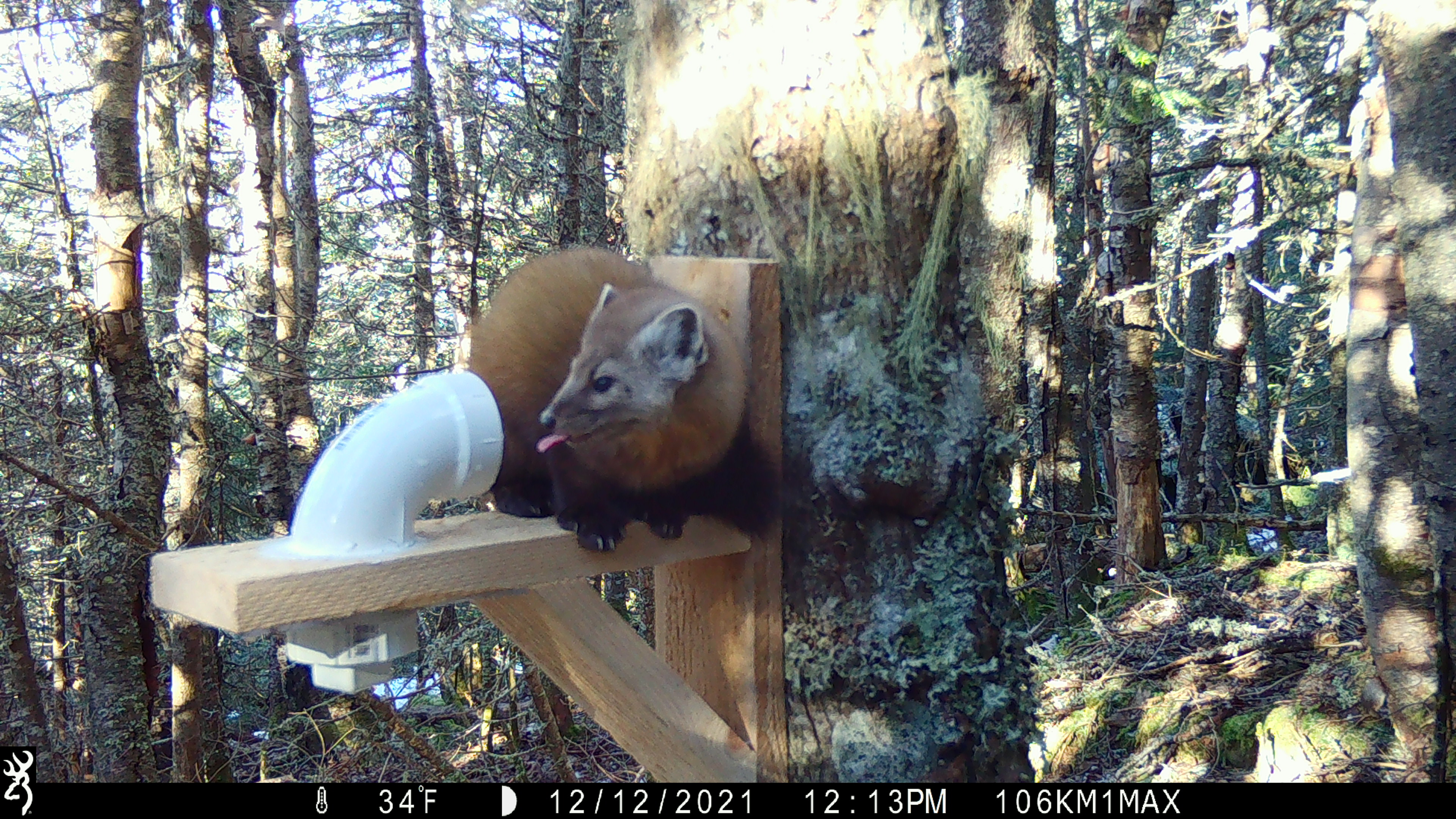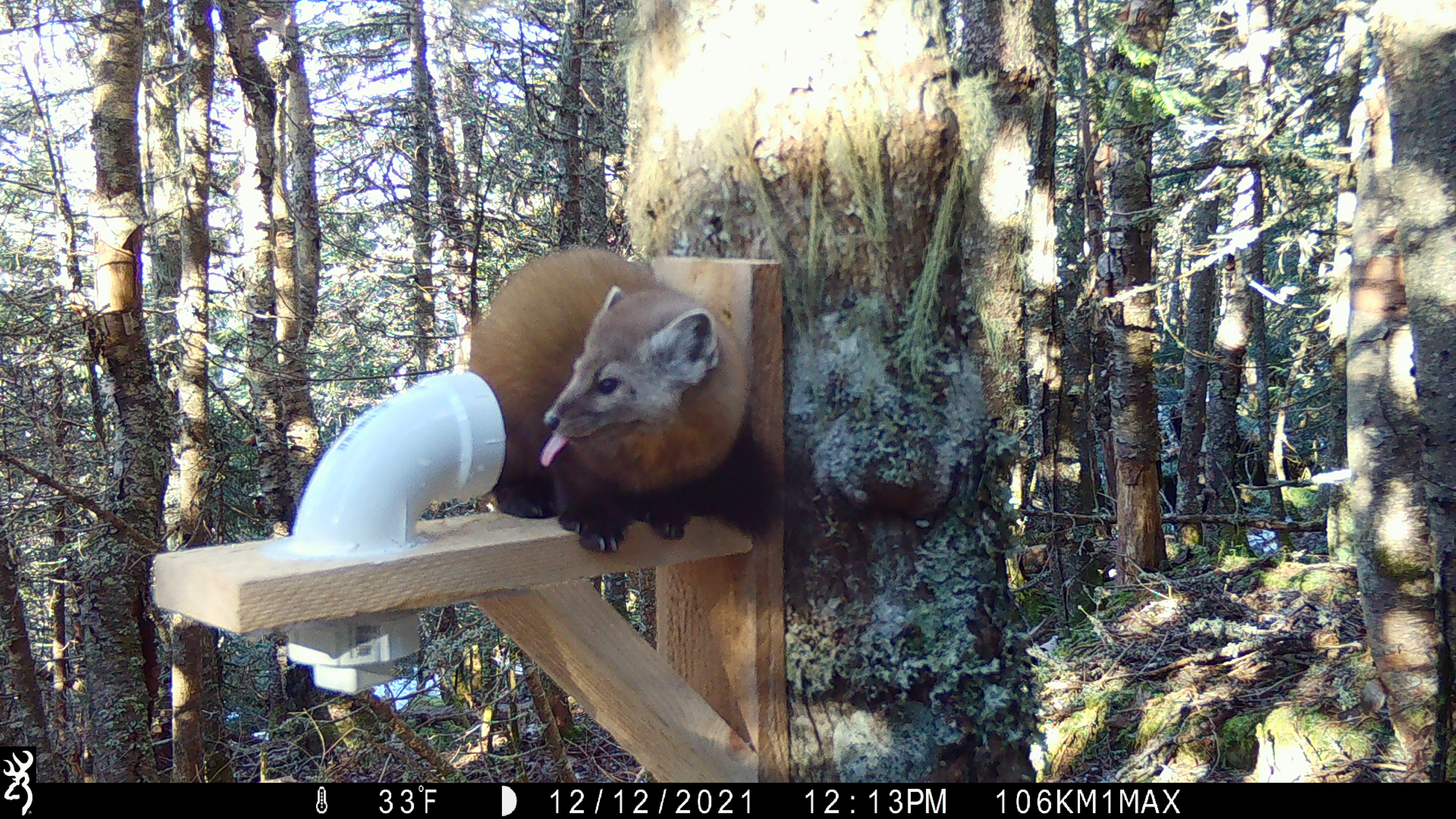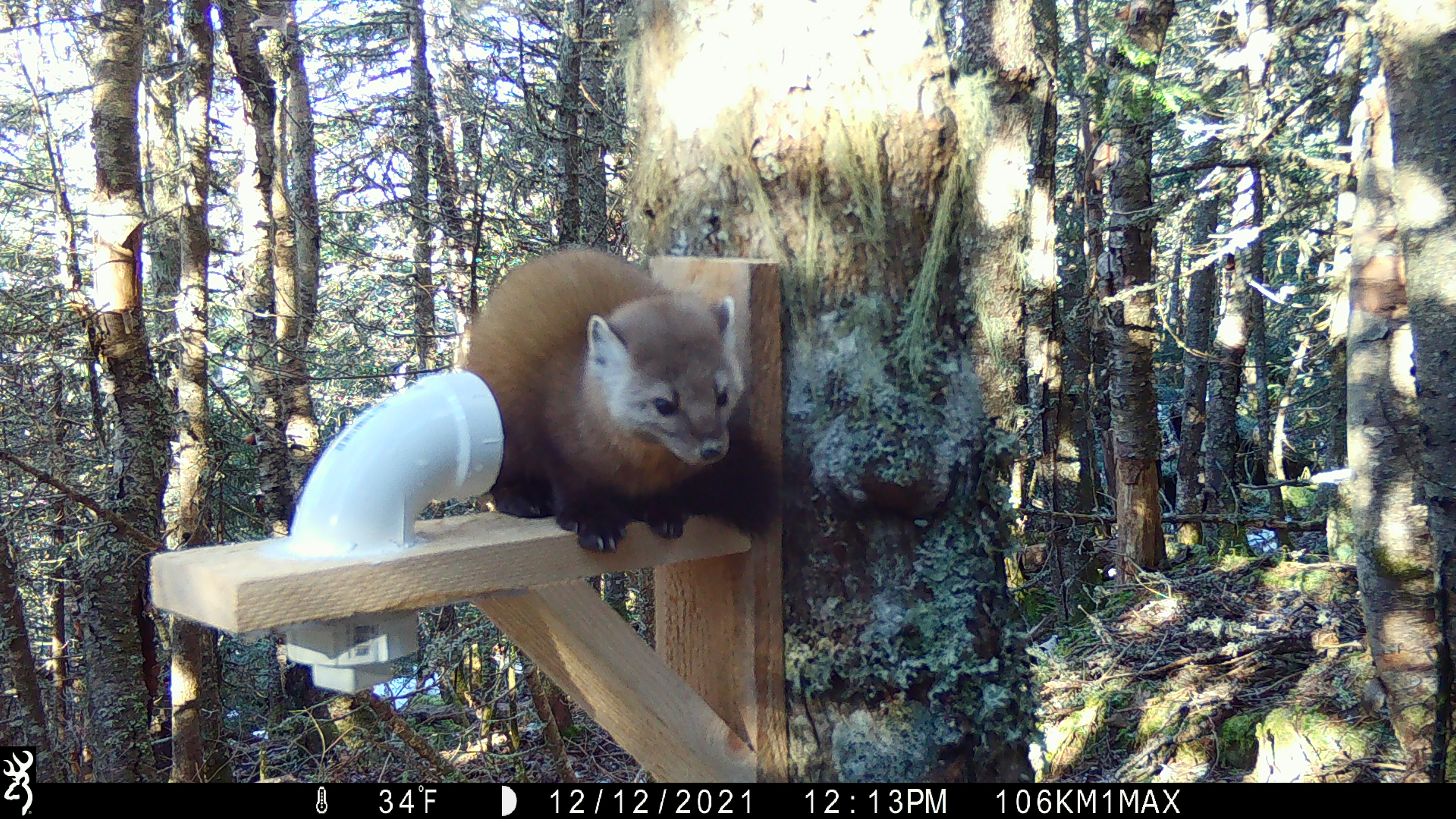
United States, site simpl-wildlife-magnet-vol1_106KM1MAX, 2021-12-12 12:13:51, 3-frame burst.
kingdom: Animalia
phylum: Chordata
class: Mammalia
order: Carnivora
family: Mustelidae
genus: Martes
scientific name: Martes americana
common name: american marten